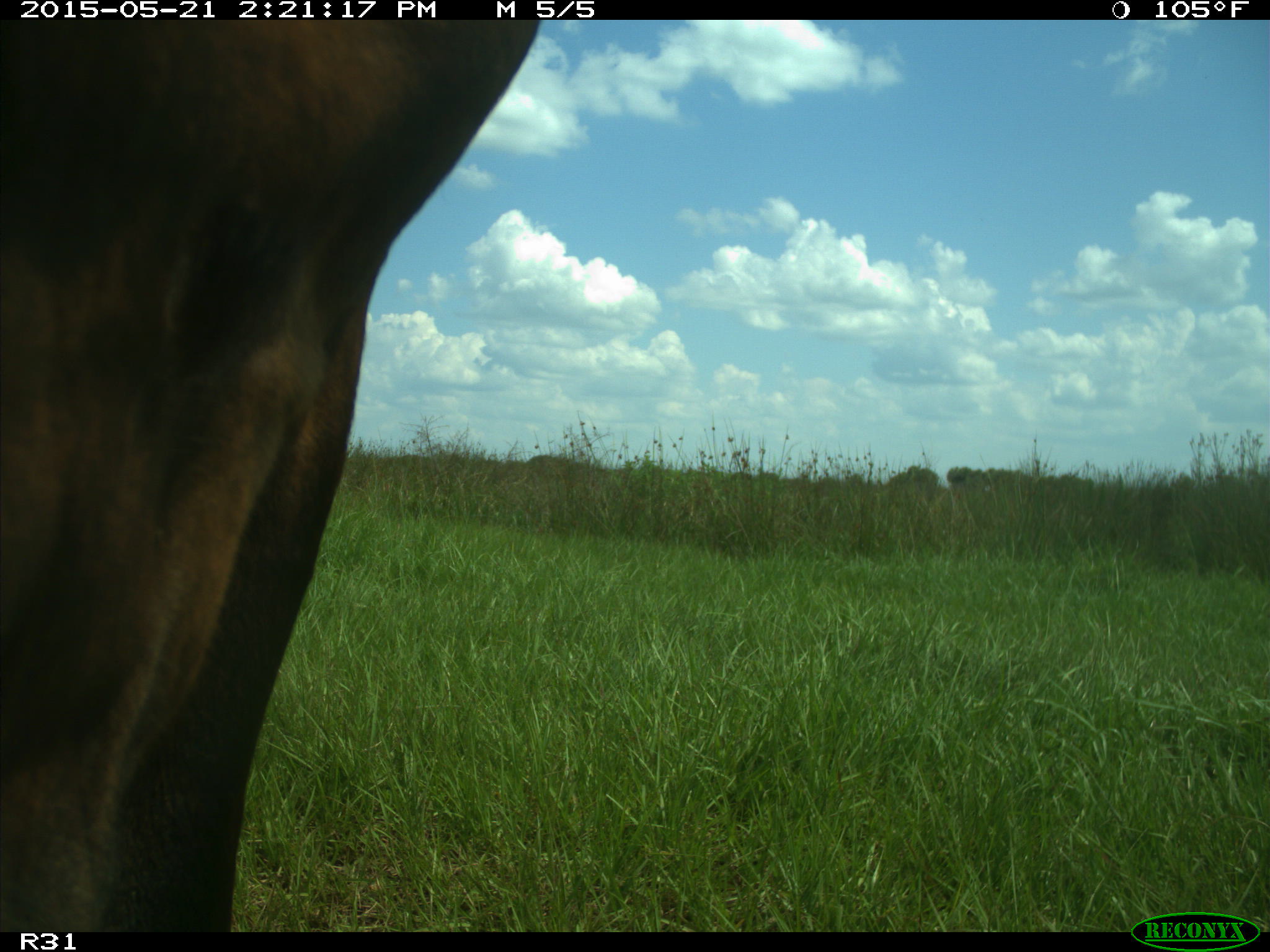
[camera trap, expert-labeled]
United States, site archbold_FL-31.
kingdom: Animalia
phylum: Chordata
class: Mammalia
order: Artiodactyla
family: Bovidae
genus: Bos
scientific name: Bos taurus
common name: domestic cow